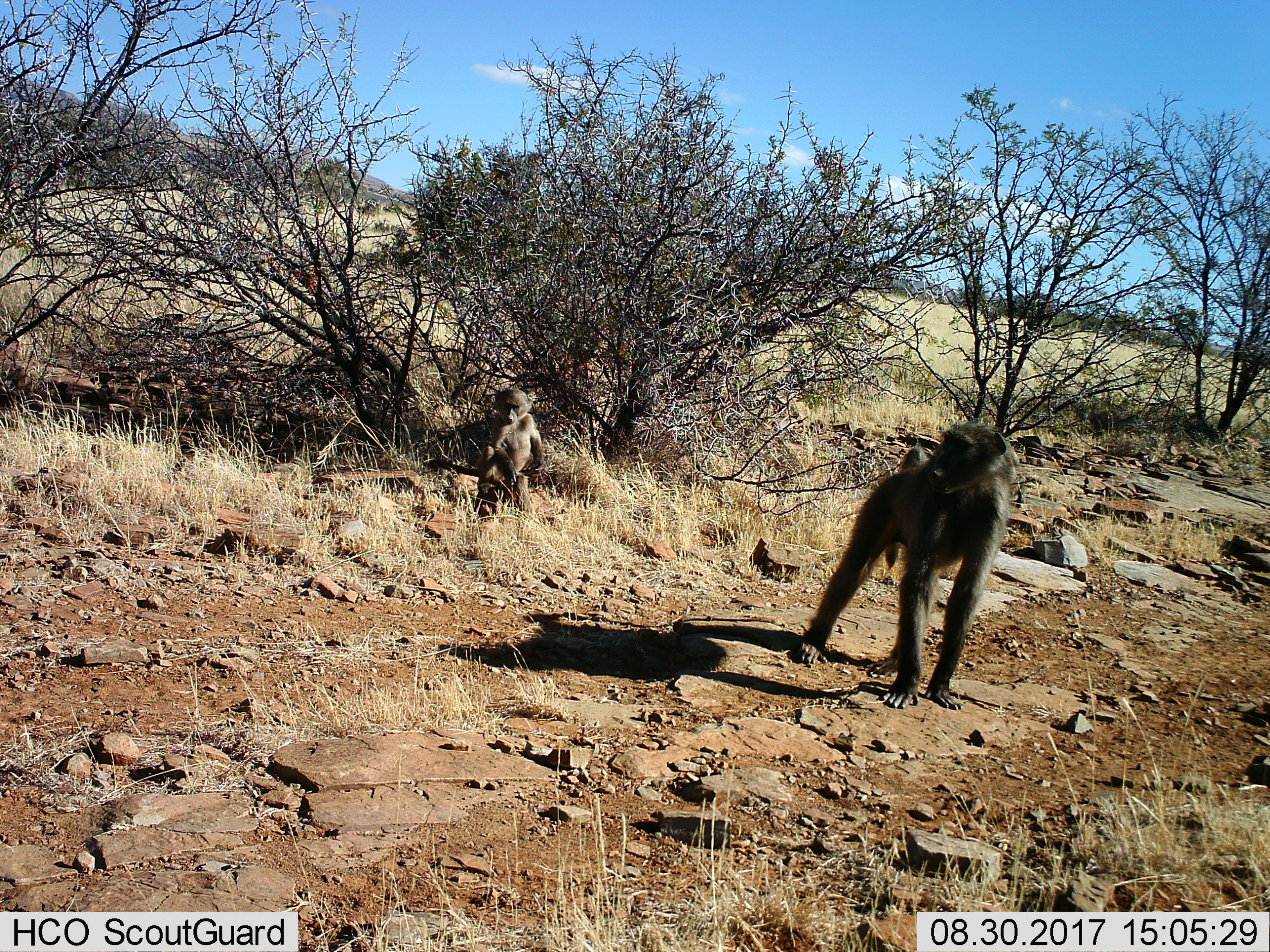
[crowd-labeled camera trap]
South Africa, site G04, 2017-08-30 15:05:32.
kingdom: Animalia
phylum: Chordata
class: Mammalia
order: Primates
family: Cercopithecidae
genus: Papio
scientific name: Papio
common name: baboon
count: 2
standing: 50%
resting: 17%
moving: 50%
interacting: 0%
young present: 83%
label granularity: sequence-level